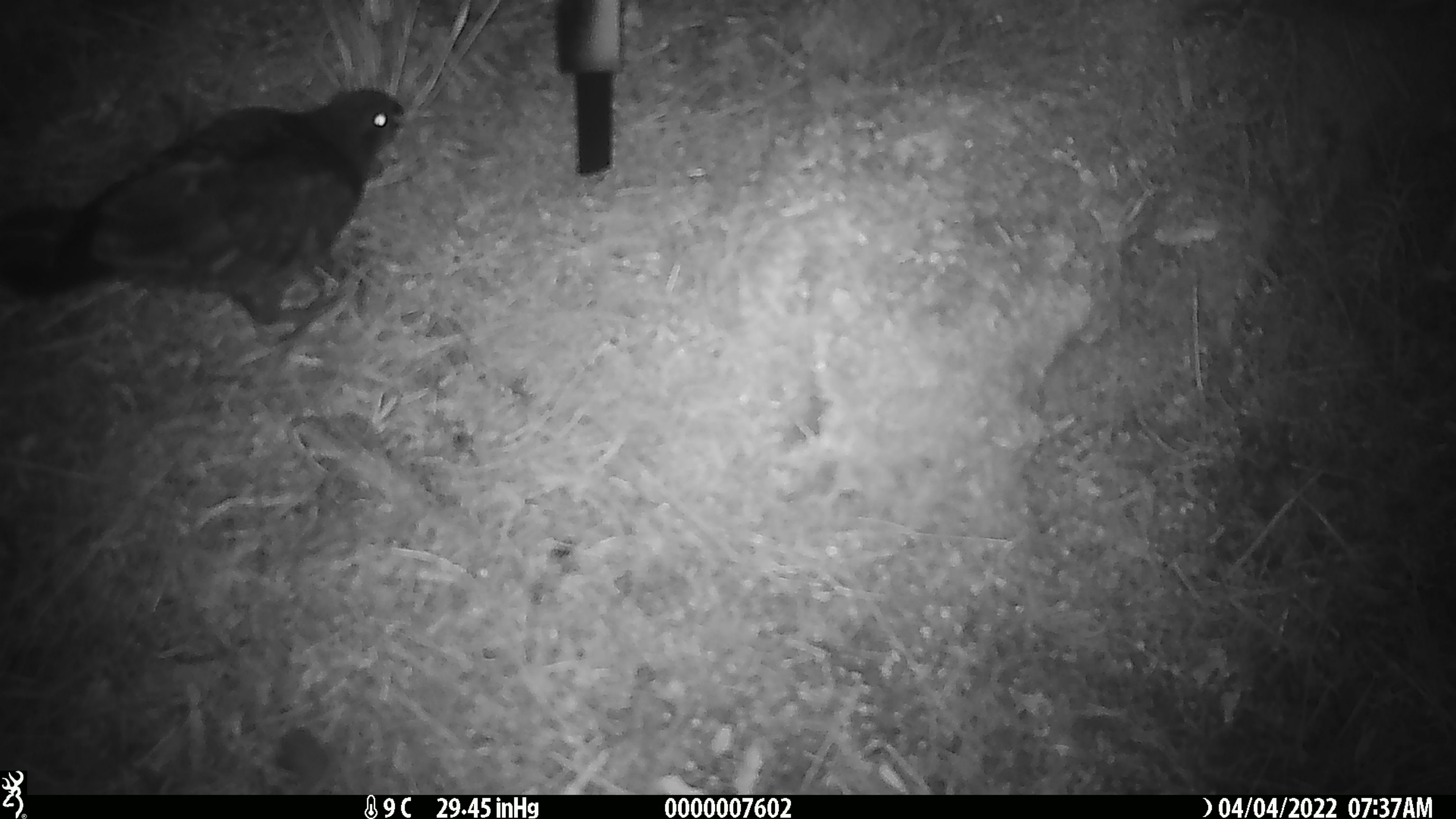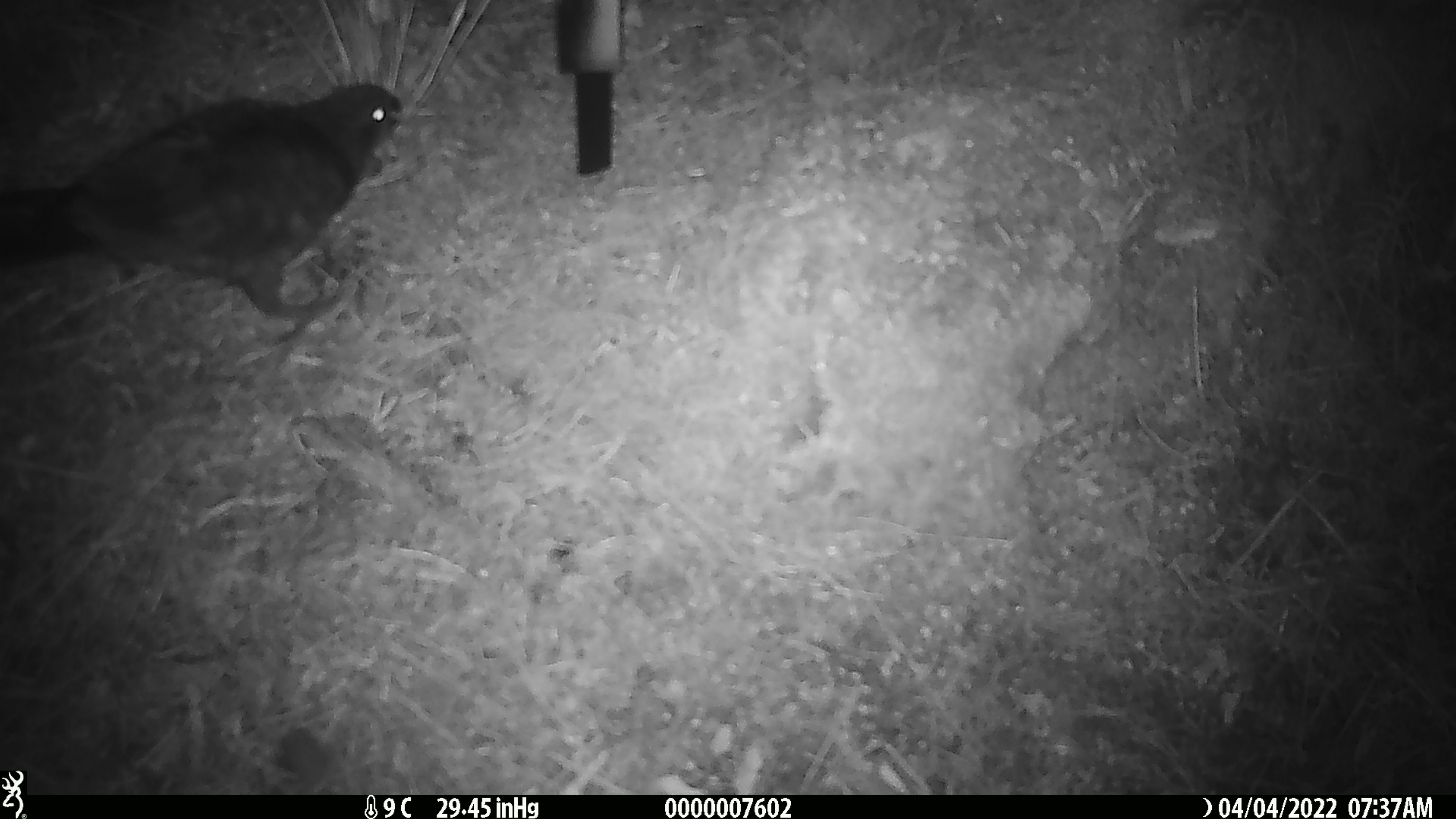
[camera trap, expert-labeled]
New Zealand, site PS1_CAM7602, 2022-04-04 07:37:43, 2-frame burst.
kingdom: Animalia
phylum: Chordata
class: Aves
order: Psittaciformes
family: Strigopidae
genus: Nestor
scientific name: Nestor notabilis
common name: kea